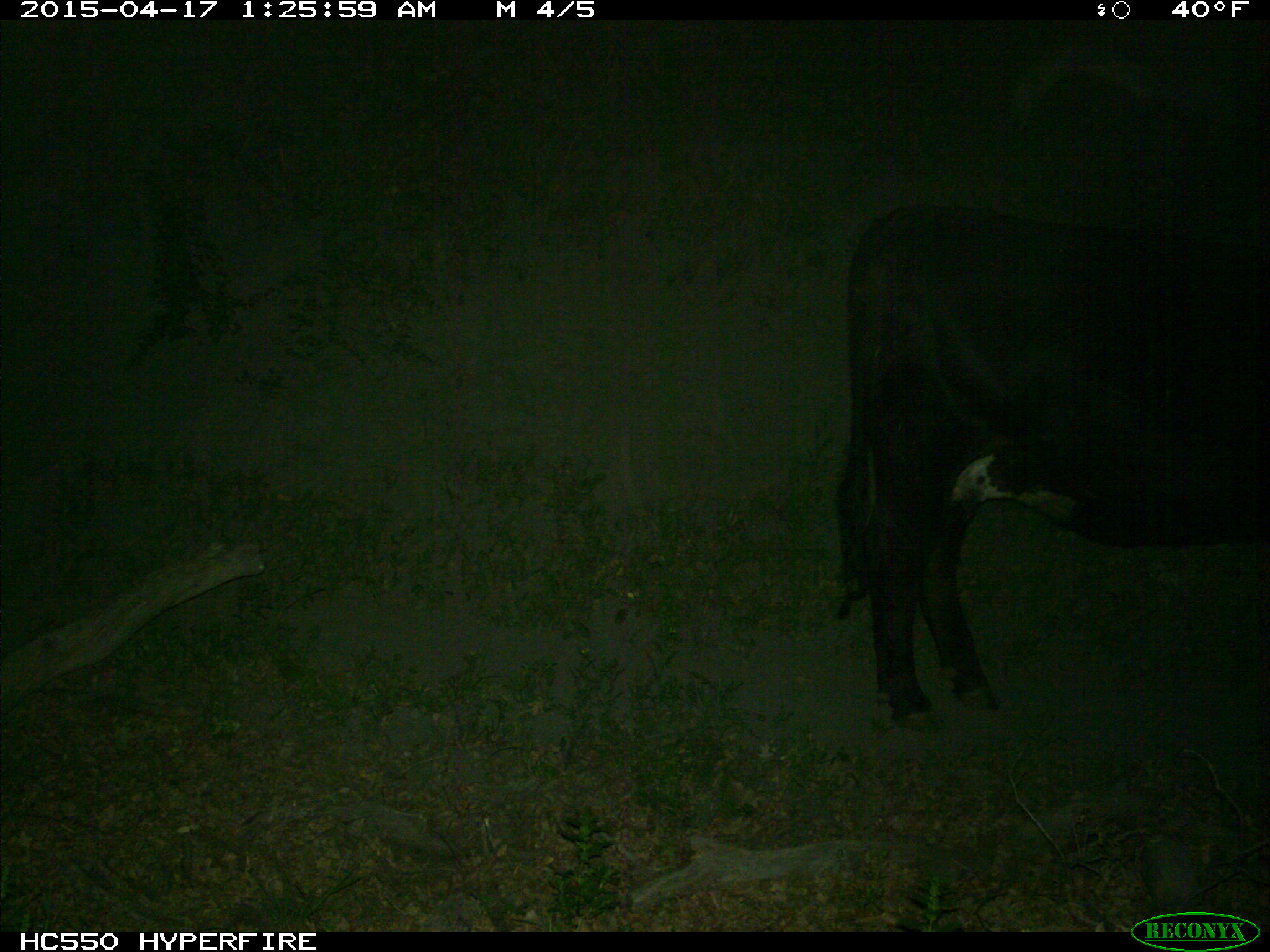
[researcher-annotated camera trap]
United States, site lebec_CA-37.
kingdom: Animalia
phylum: Chordata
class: Mammalia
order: Artiodactyla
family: Bovidae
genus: Bos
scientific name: Bos taurus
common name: domestic cow